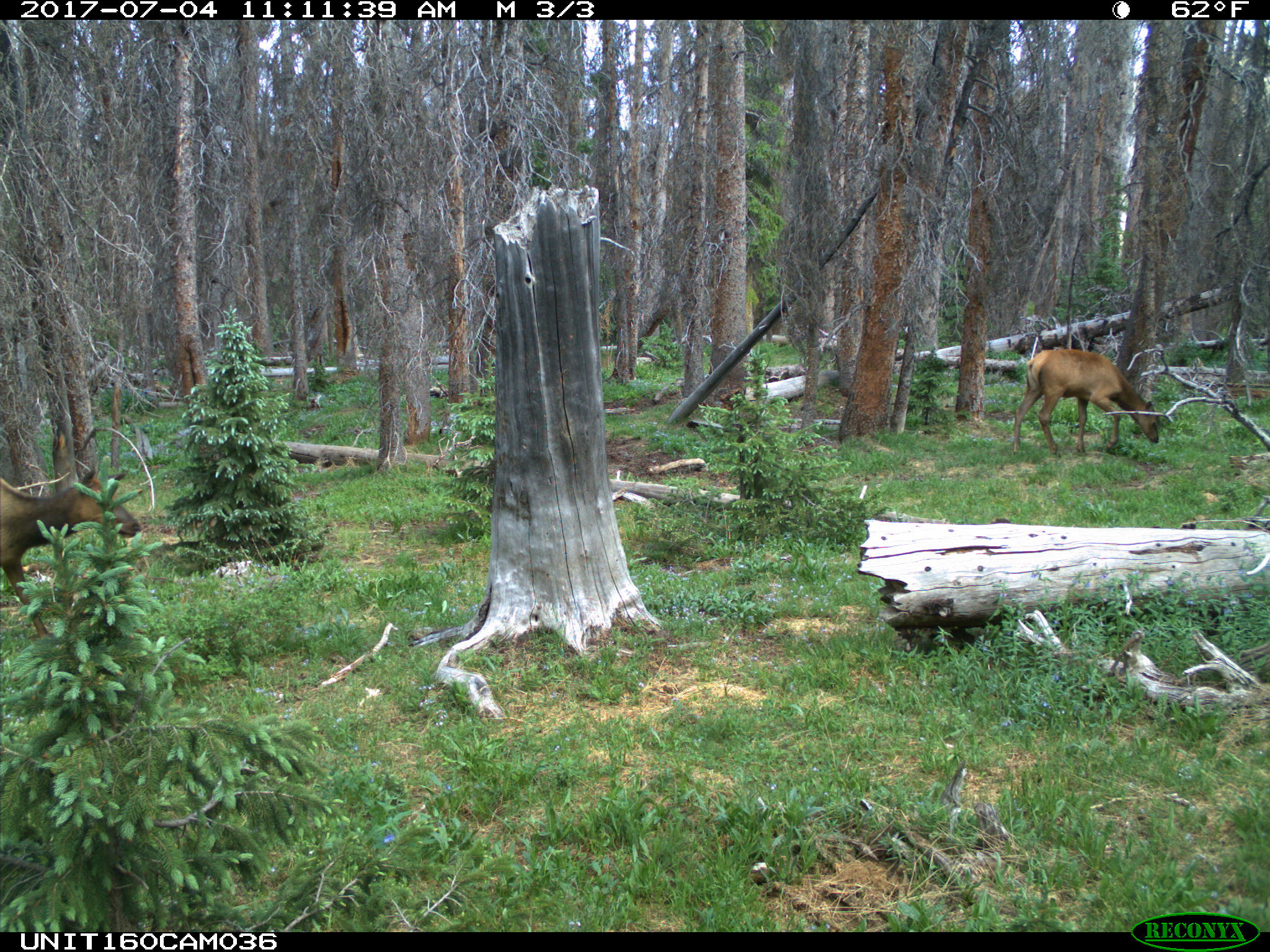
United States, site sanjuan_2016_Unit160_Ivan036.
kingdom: Animalia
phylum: Chordata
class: Mammalia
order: Artiodactyla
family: Cervidae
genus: Cervus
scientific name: Cervus elaphus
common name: red deer